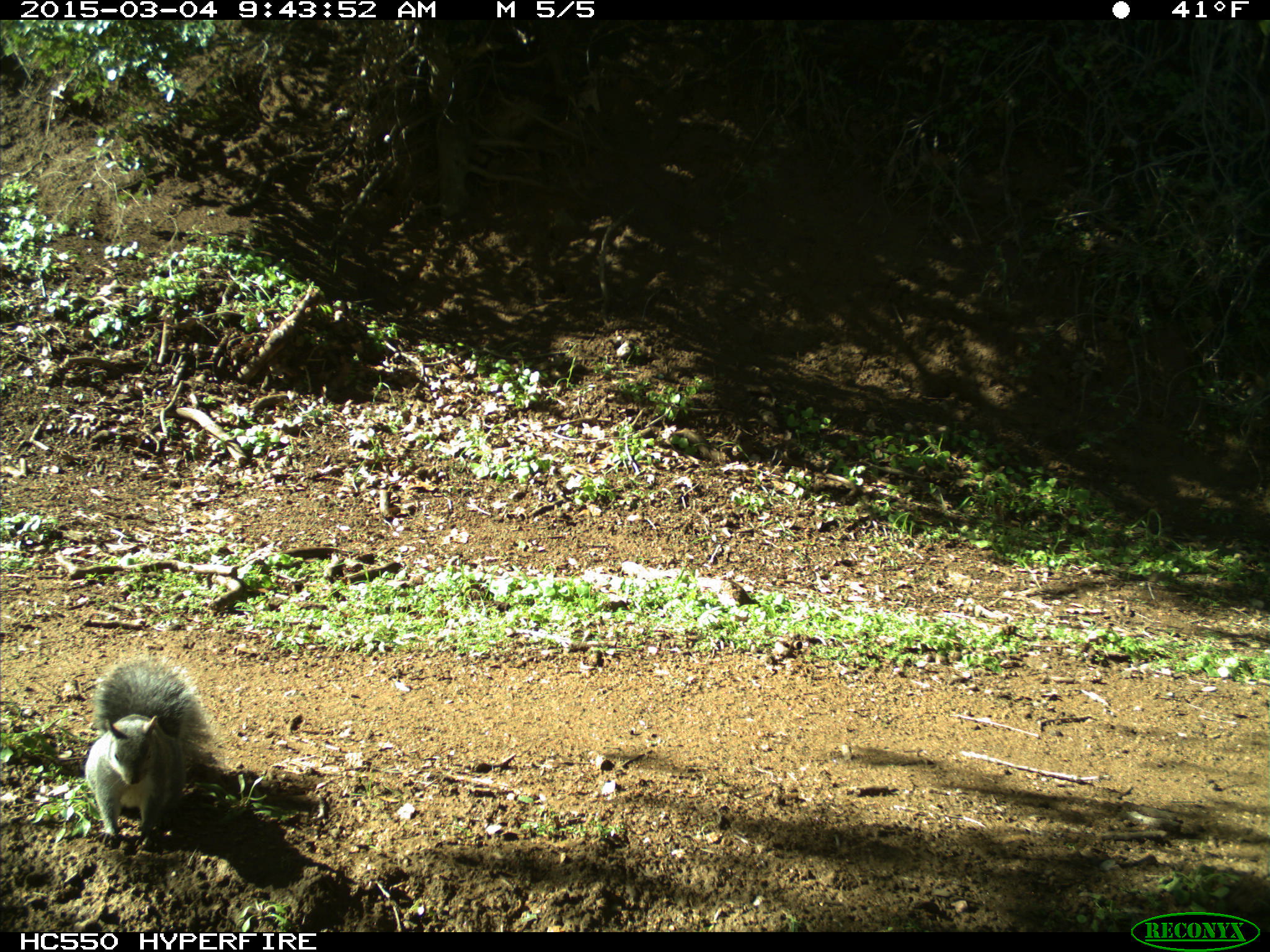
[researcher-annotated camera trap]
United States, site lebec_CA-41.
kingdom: Animalia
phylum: Chordata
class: Mammalia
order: Rodentia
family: Sciuridae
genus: Sciurus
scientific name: Sciurus carolinensis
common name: eastern gray squirrel